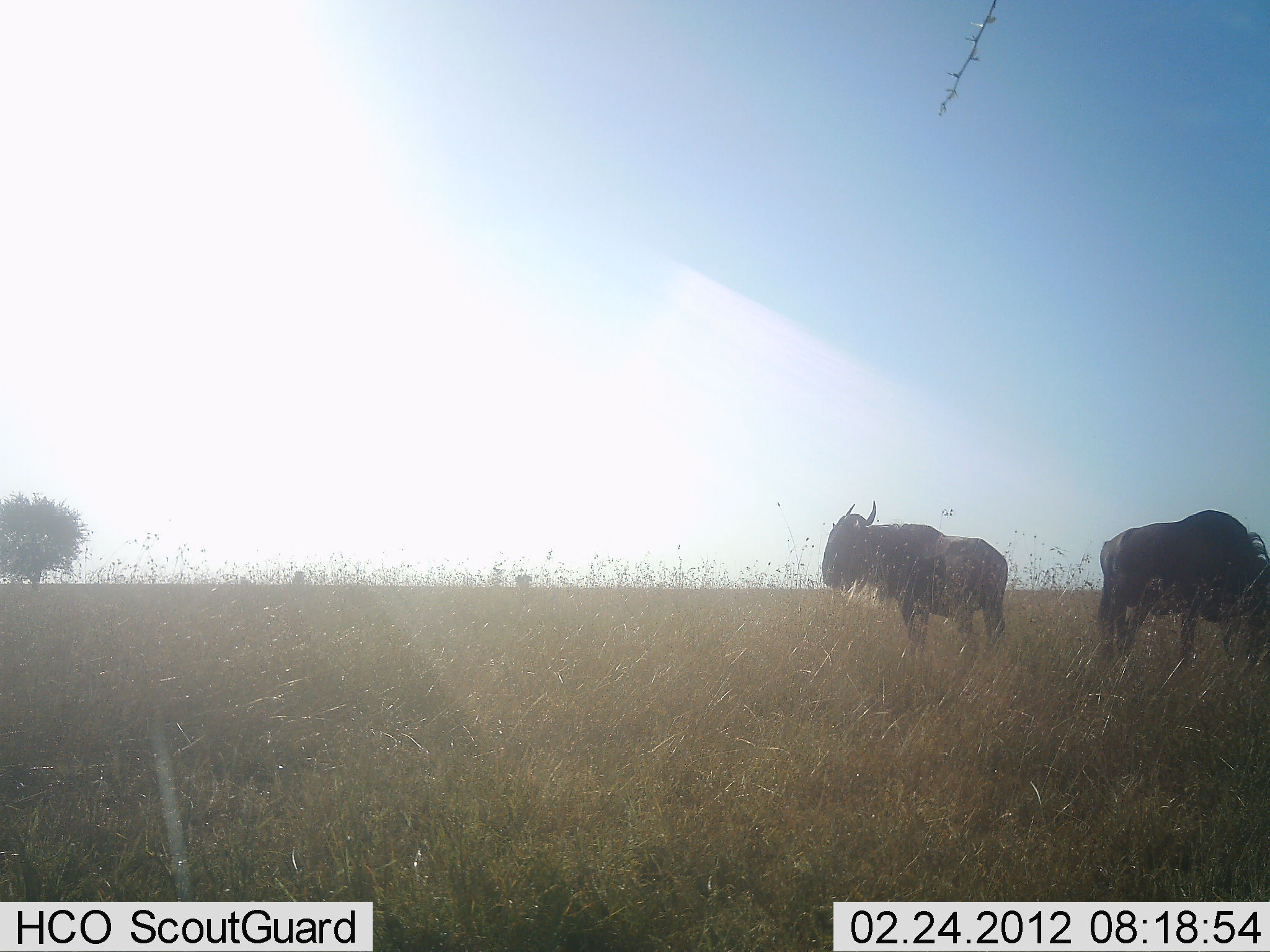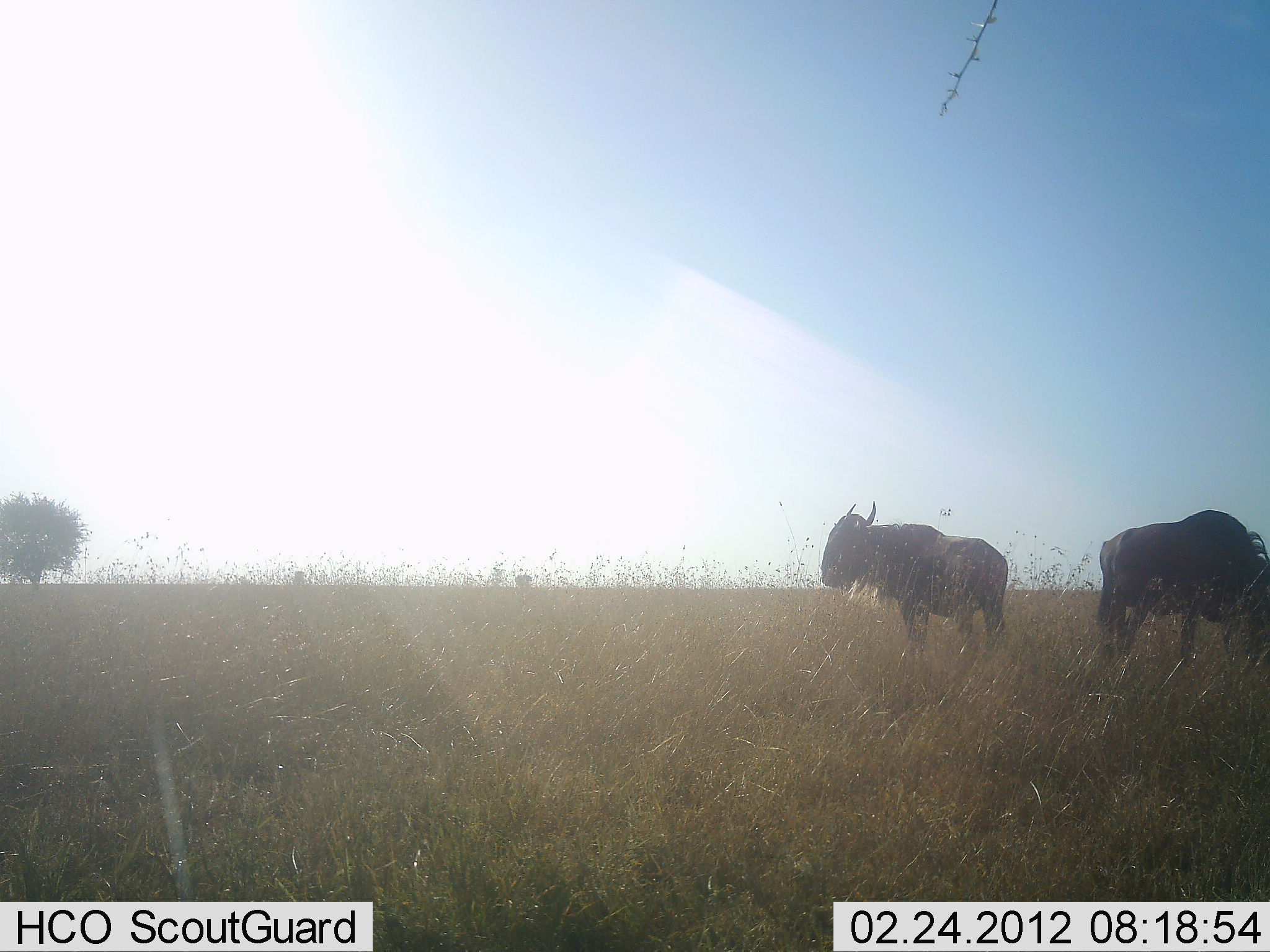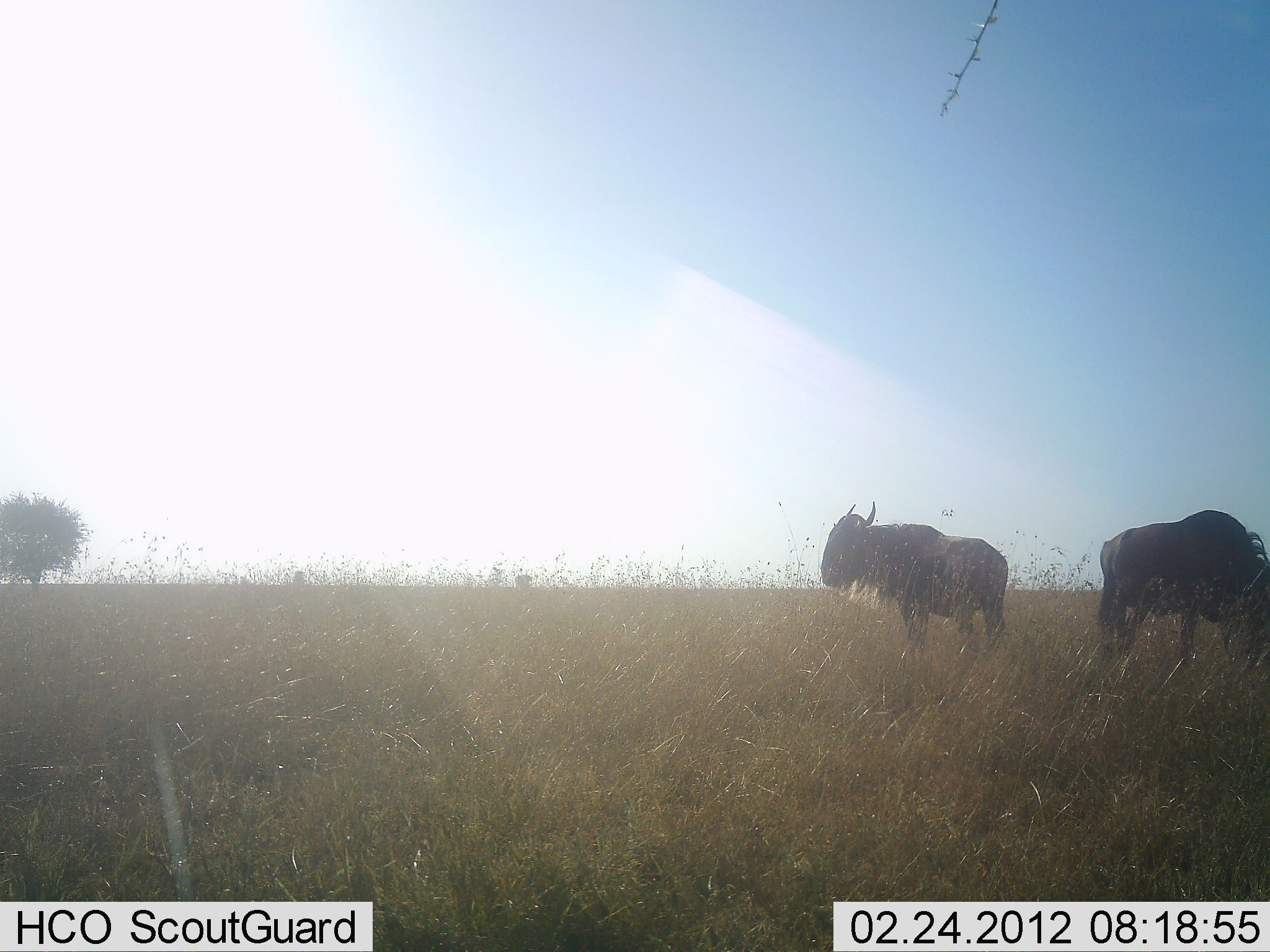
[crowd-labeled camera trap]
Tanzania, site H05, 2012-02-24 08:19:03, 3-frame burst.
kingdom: Animalia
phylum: Chordata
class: Mammalia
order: Artiodactyla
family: Bovidae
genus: Connochaetes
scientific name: Connochaetes taurinus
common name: blue wildebeest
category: wildebeest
Wildebeest (blue wildebeest) (Connochaetes taurinus), count 2. Behavior (volunteer vote fractions): standing 91%, resting 0%, moving 4%, interacting 0%. Young present (vote fraction): 0%. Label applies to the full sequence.